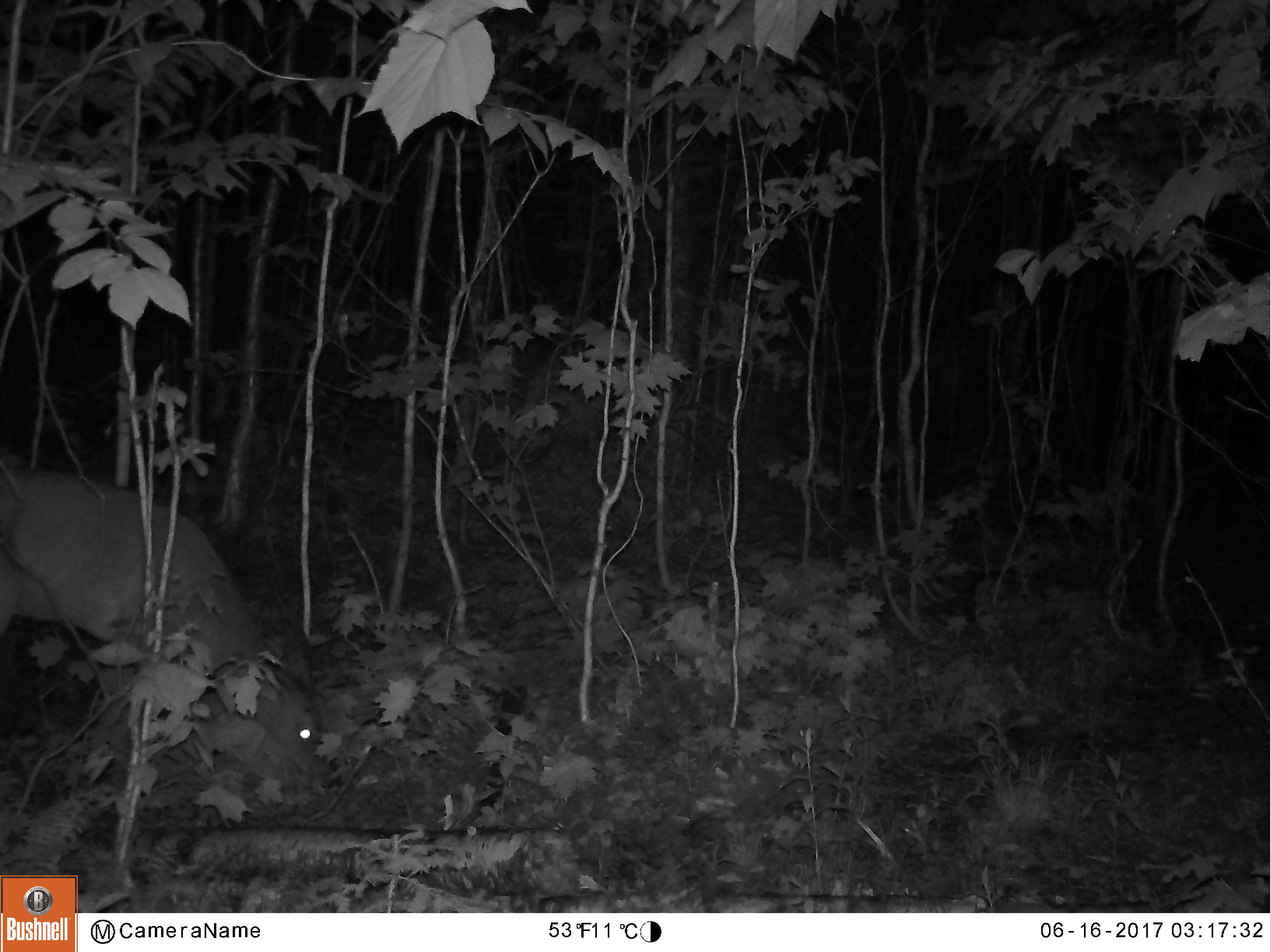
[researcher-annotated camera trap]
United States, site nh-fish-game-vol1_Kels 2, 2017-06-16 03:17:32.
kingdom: Animalia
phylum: Chordata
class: Mammalia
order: Artiodactyla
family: Cervidae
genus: Odocoileus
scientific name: Odocoileus virginianus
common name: white-tailed deer